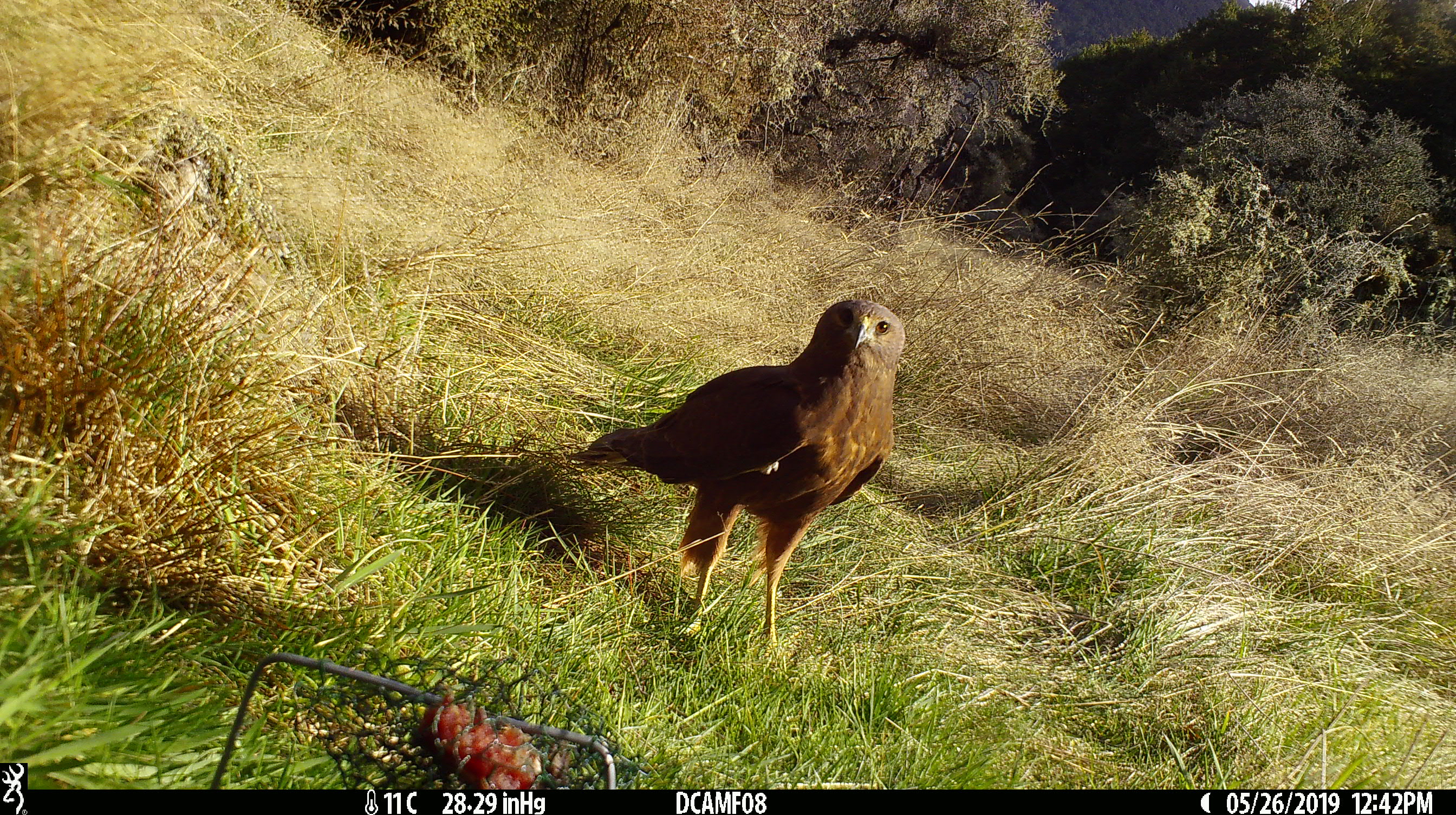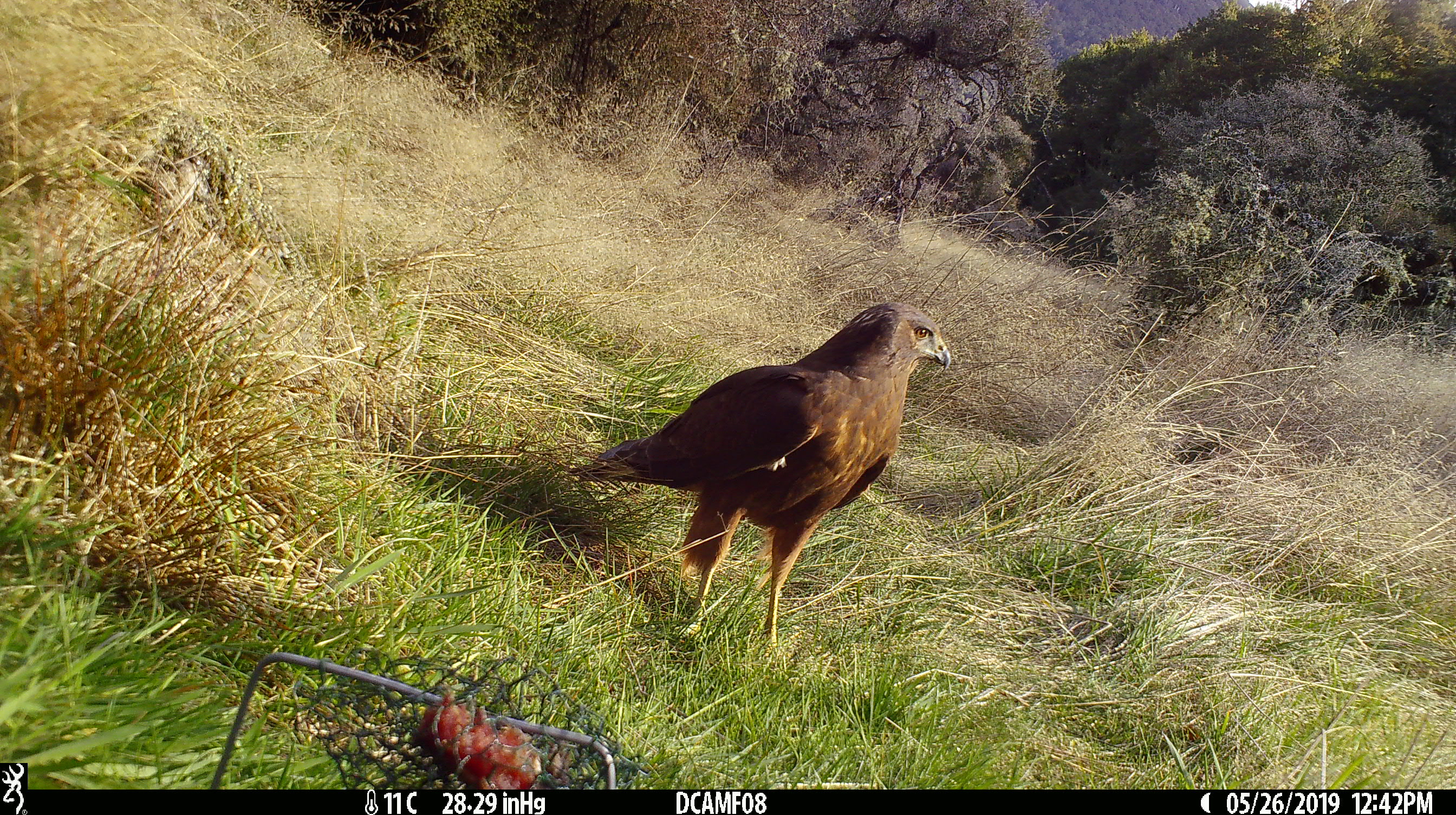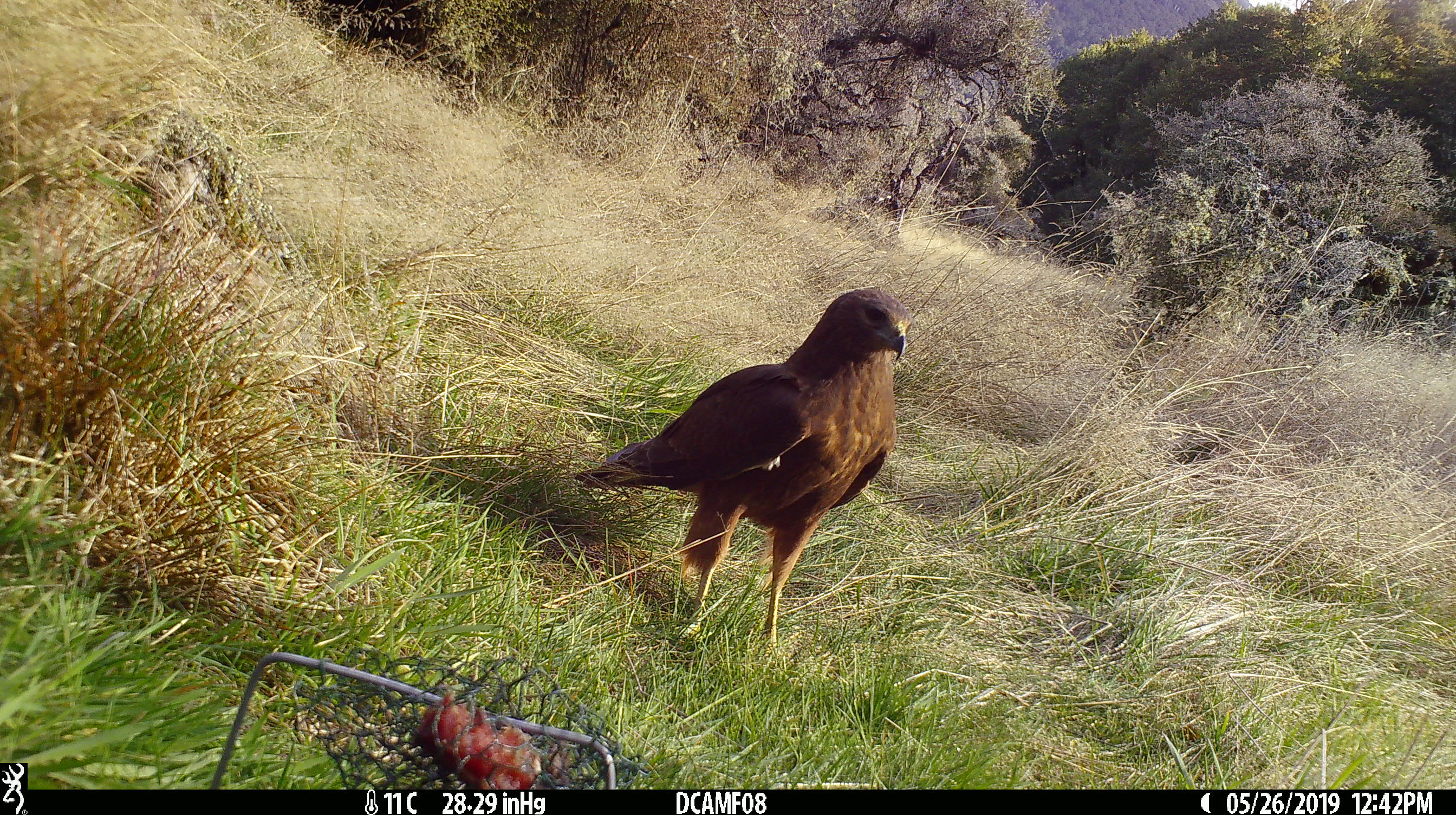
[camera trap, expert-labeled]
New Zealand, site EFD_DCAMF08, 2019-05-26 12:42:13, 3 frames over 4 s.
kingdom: Animalia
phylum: Chordata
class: Aves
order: Accipitriformes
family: Accipitridae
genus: Circus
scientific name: Circus approximans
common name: swamp harrier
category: harrier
Harrier (swamp harrier) (Circus approximans).